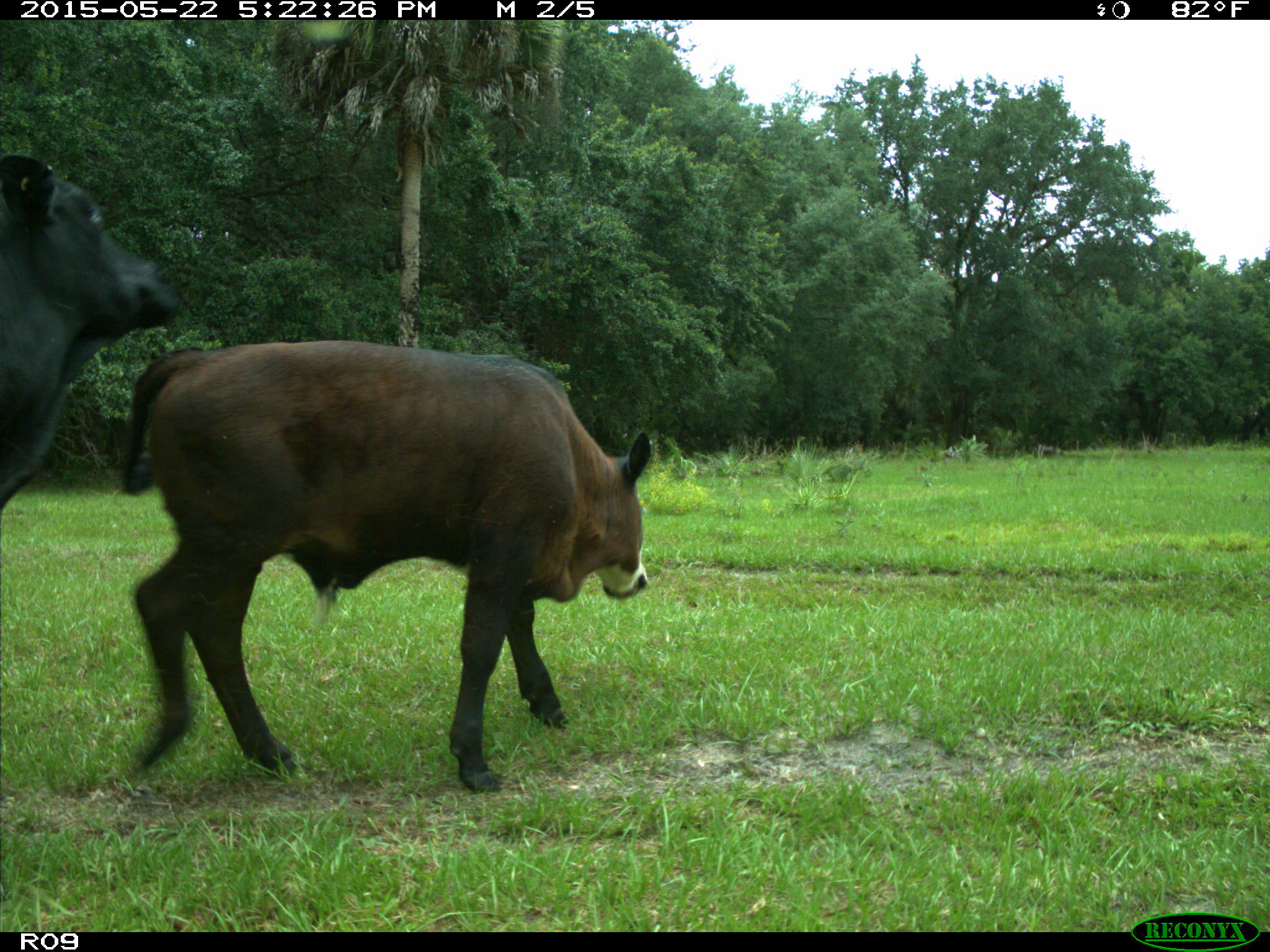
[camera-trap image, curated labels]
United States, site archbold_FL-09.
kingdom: Animalia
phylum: Chordata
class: Mammalia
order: Artiodactyla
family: Bovidae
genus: Bos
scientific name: Bos taurus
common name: domestic cow